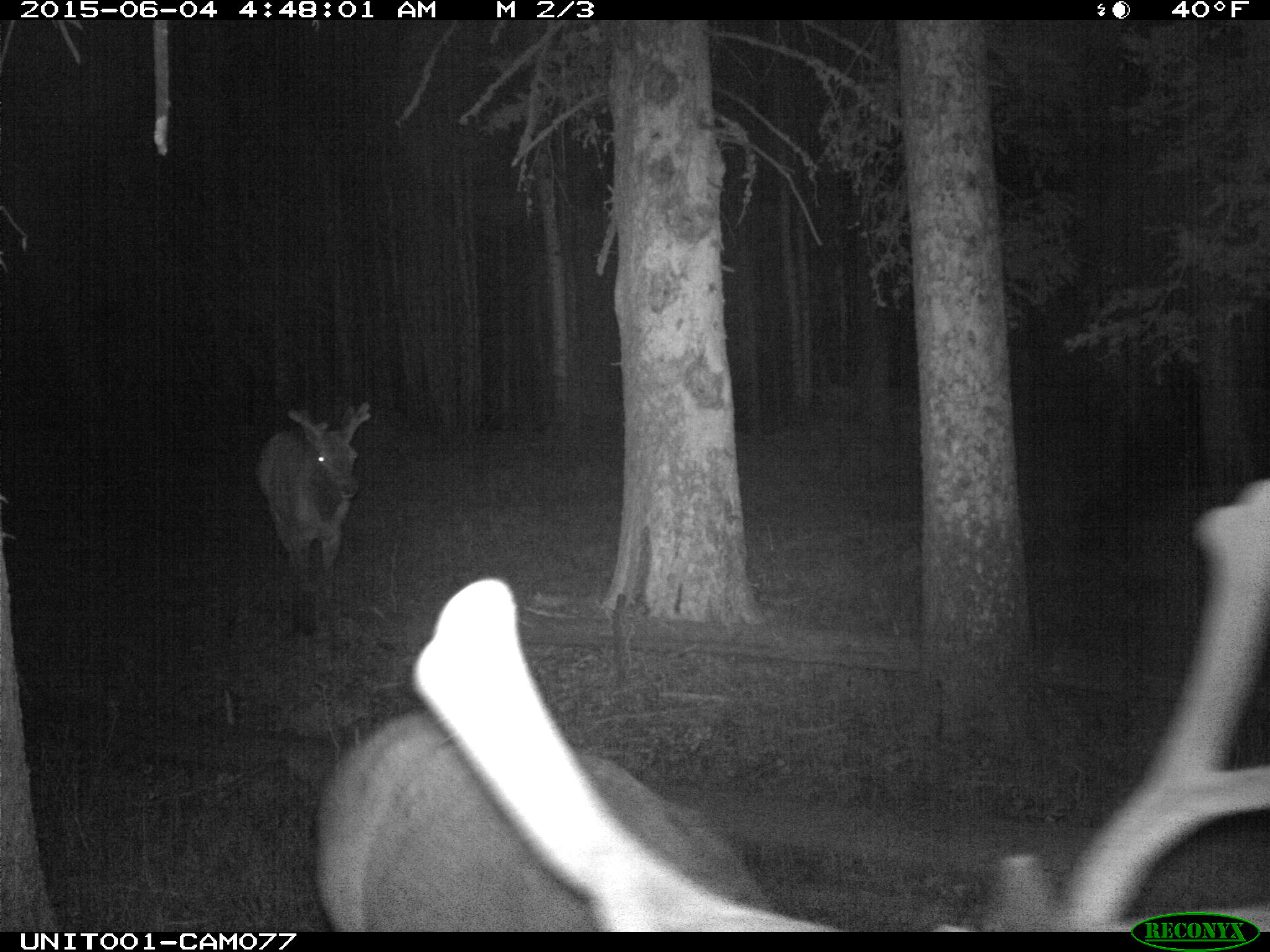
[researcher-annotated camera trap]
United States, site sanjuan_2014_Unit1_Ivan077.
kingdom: Animalia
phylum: Chordata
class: Mammalia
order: Artiodactyla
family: Cervidae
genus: Cervus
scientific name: Cervus elaphus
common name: red deer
Cervus elaphus (red deer).